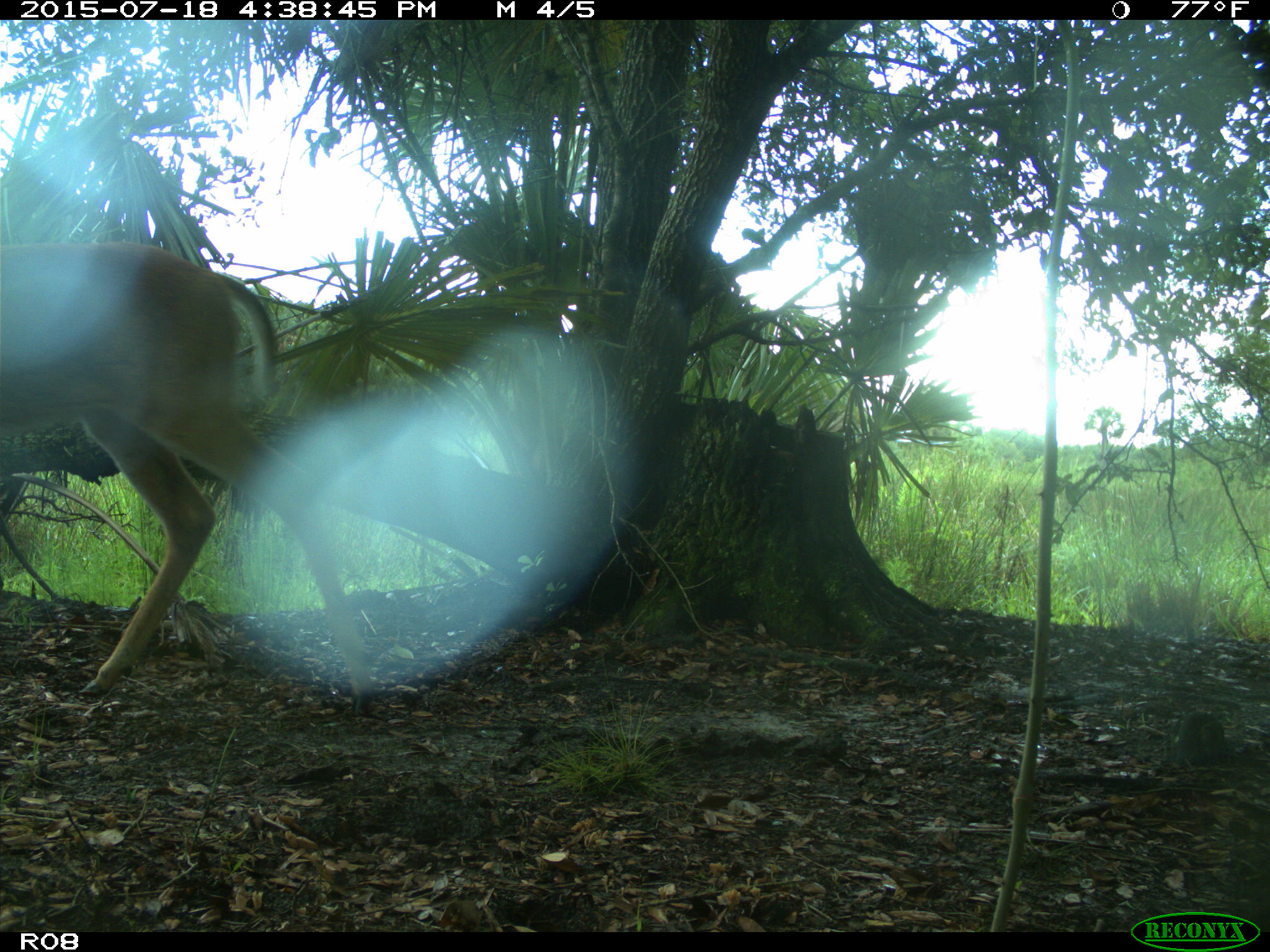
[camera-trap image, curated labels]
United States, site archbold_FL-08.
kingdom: Animalia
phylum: Chordata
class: Mammalia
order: Artiodactyla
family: Cervidae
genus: Odocoileus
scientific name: Odocoileus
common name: deer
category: unidentified deer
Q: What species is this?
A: Unidentified deer (deer) (Odocoileus).